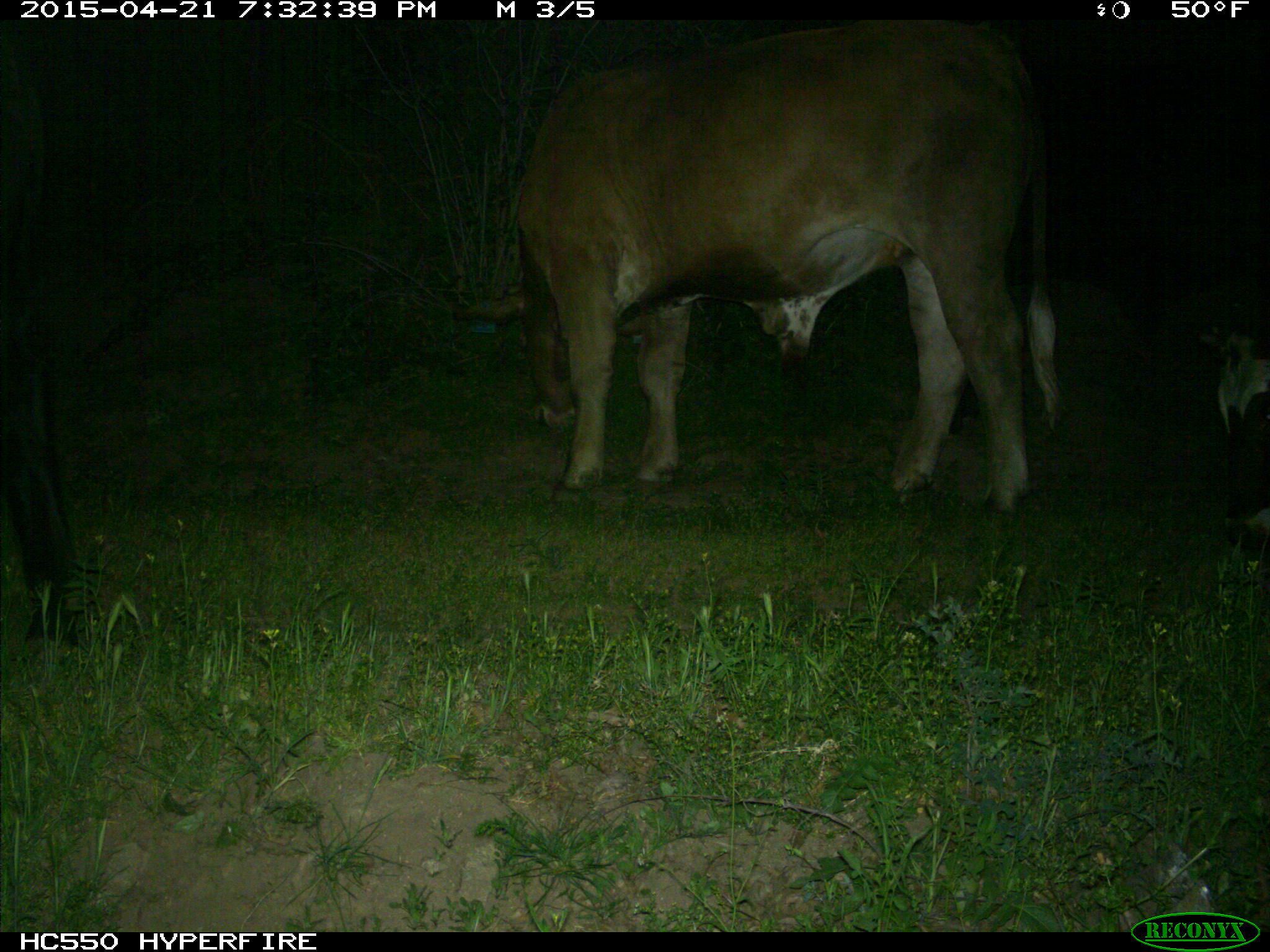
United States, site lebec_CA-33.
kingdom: Animalia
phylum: Chordata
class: Mammalia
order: Artiodactyla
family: Bovidae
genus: Bos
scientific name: Bos taurus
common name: domestic cow